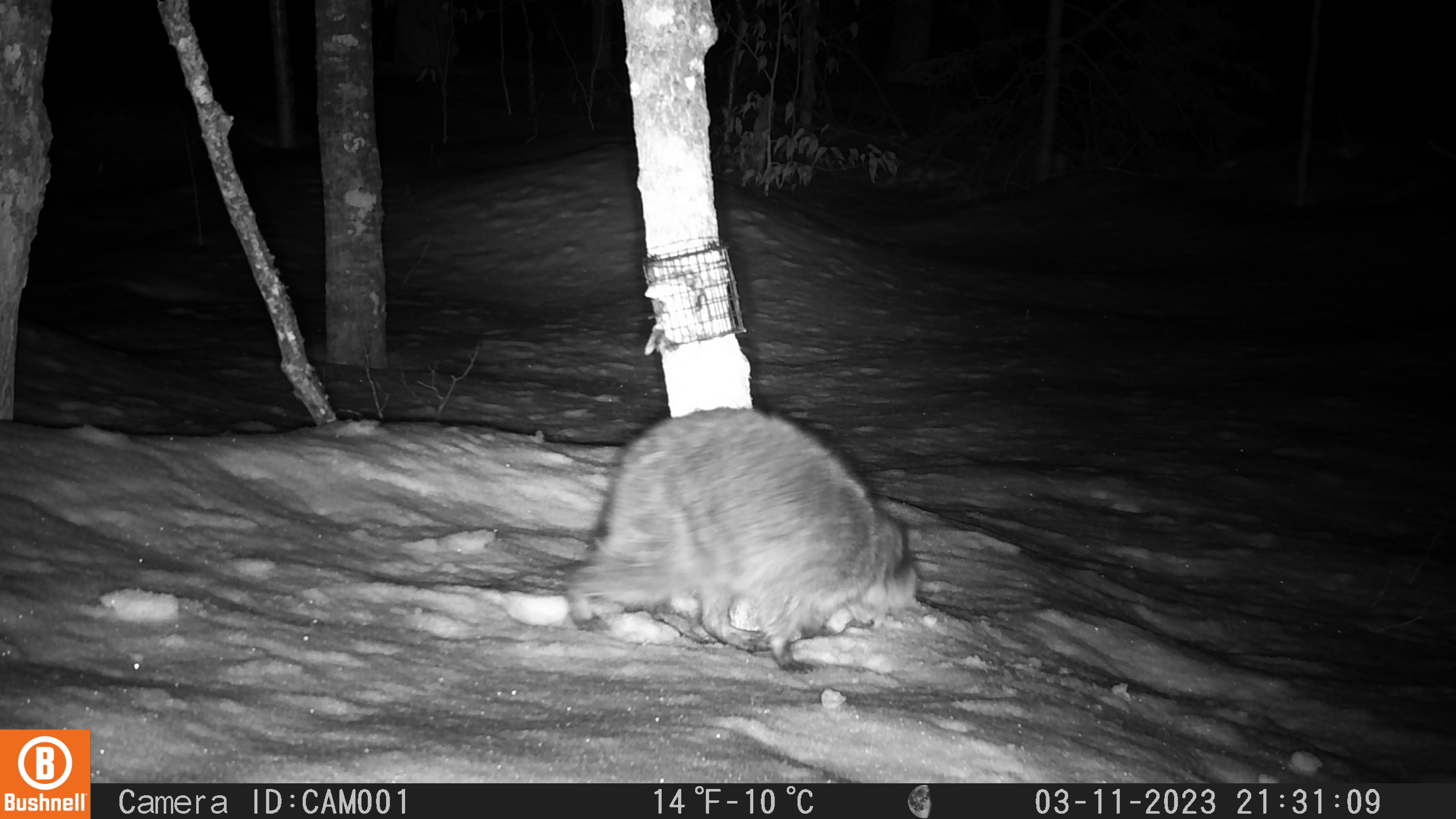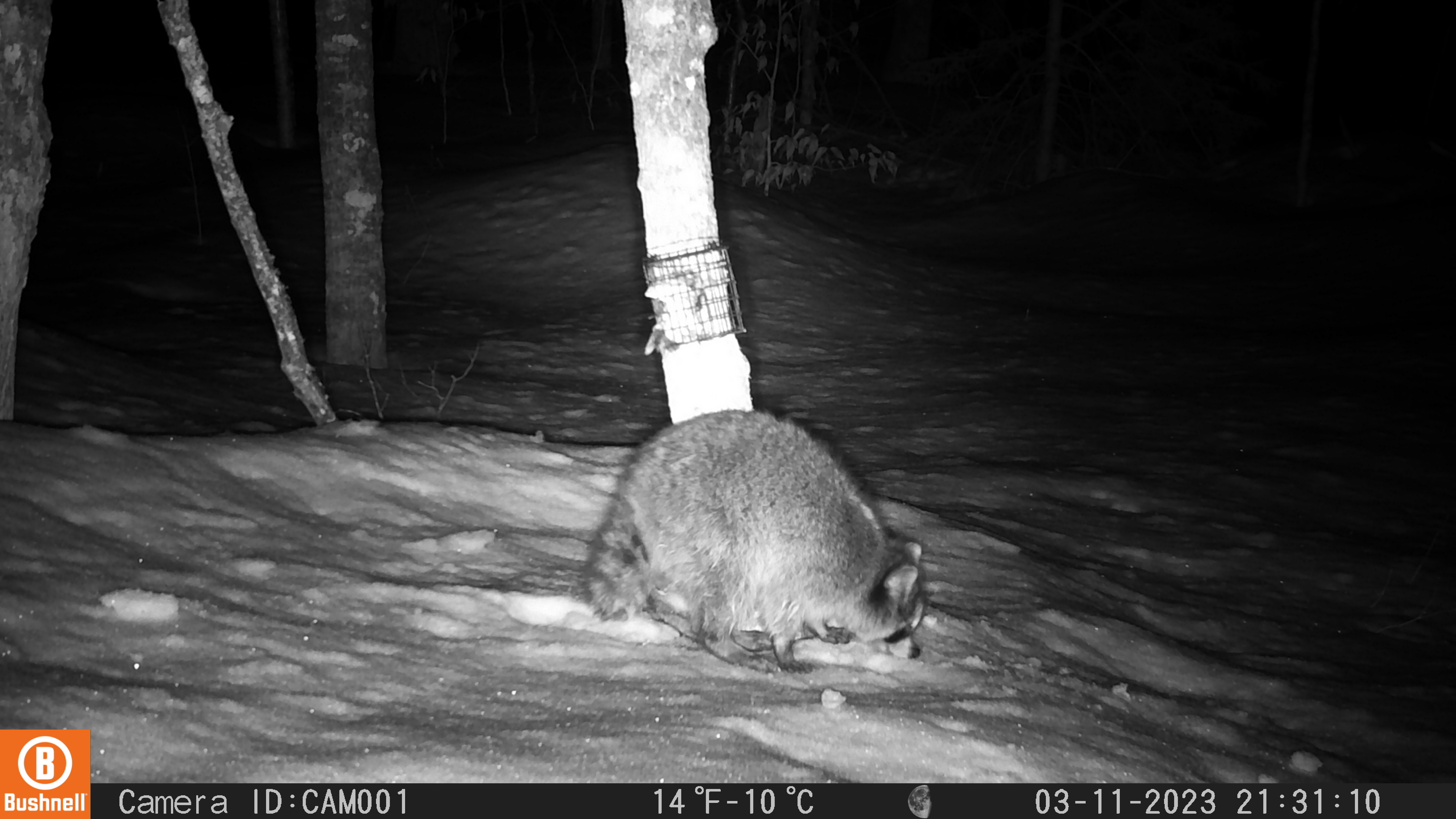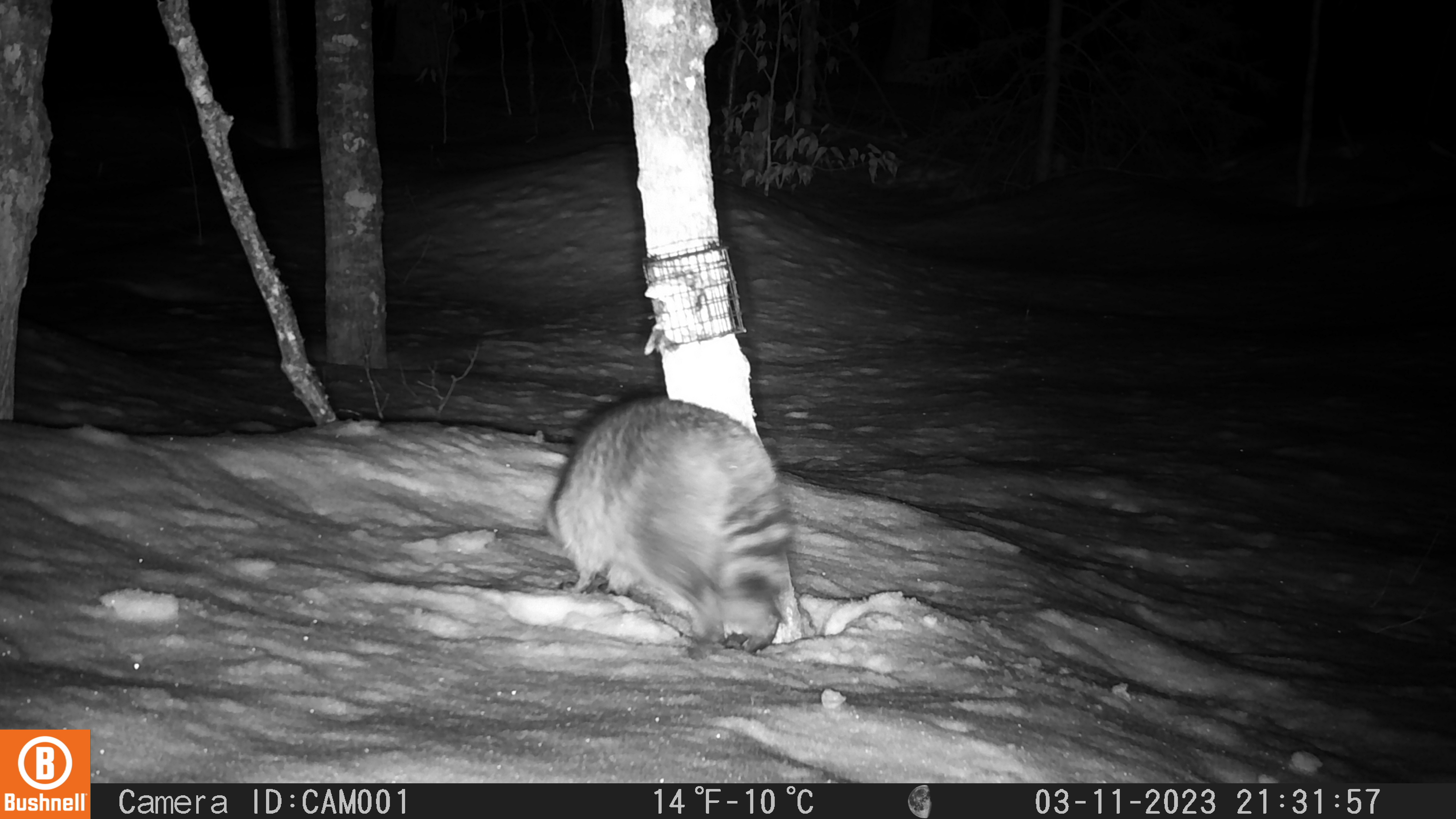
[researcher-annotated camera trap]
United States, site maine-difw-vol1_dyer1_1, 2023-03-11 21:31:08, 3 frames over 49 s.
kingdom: Animalia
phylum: Chordata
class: Mammalia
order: Carnivora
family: Procyonidae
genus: Procyon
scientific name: Procyon lotor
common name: raccoon